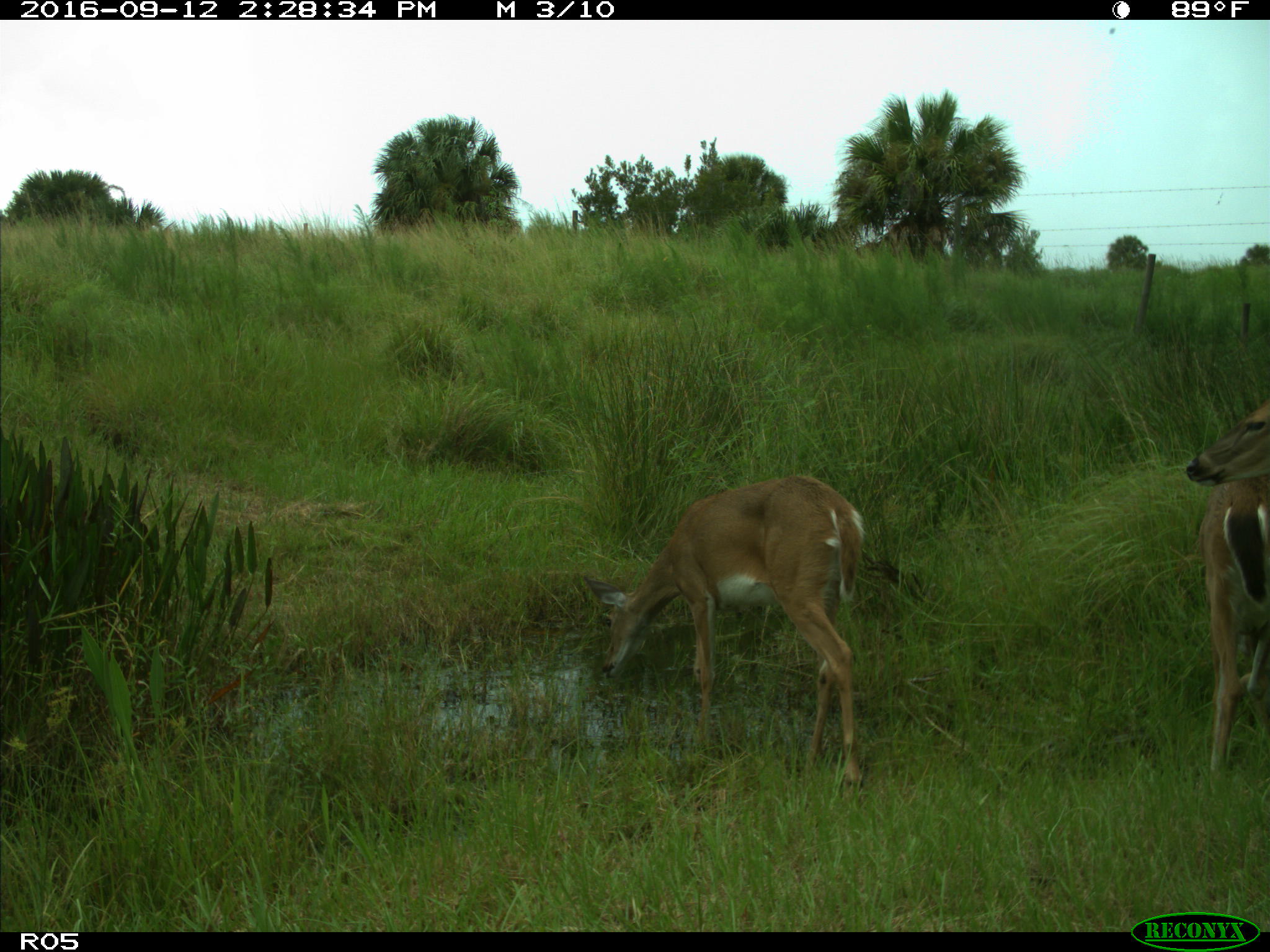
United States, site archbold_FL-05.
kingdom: Animalia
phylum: Chordata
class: Mammalia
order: Artiodactyla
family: Cervidae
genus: Odocoileus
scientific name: Odocoileus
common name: deer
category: unidentified deer